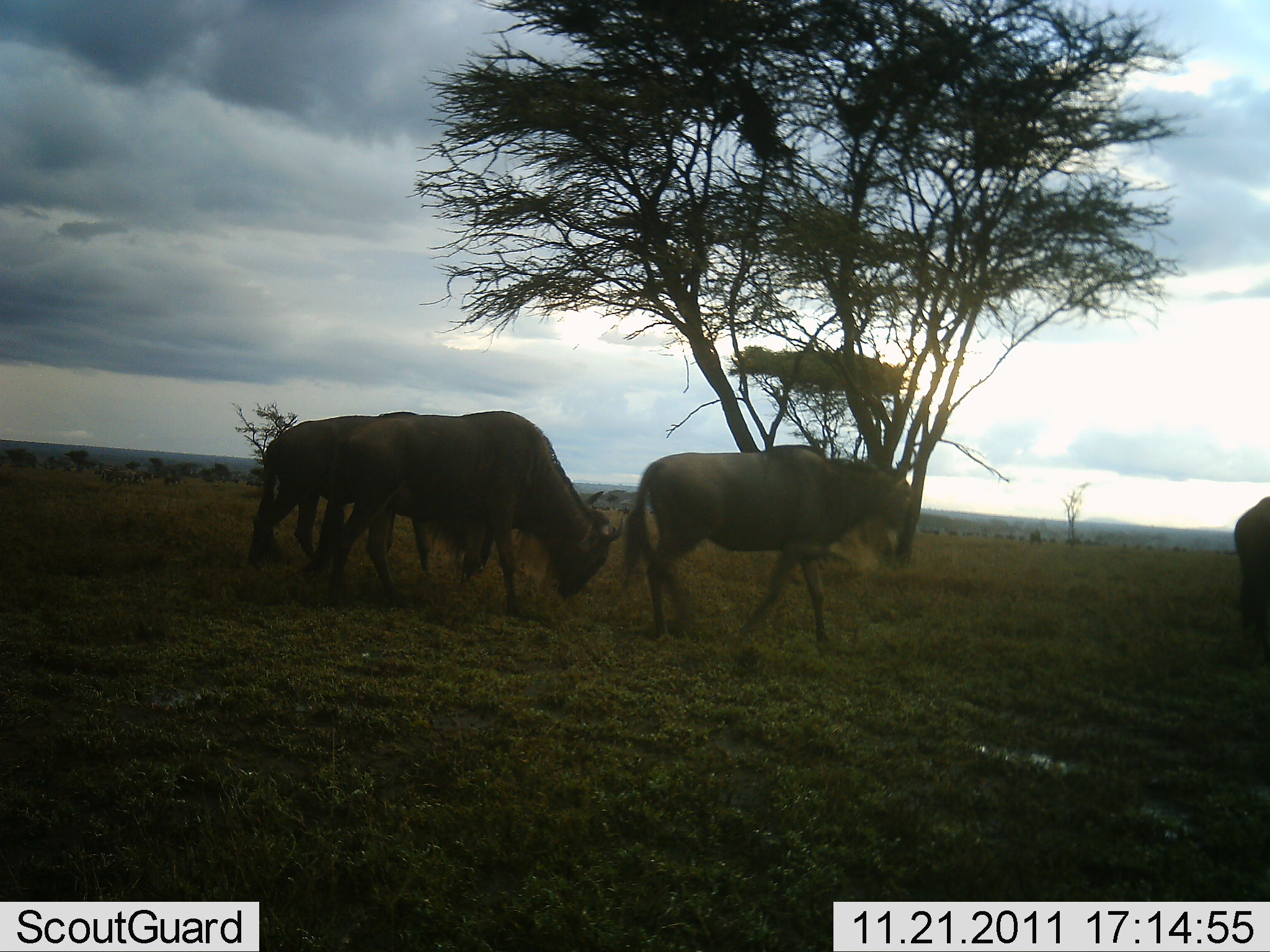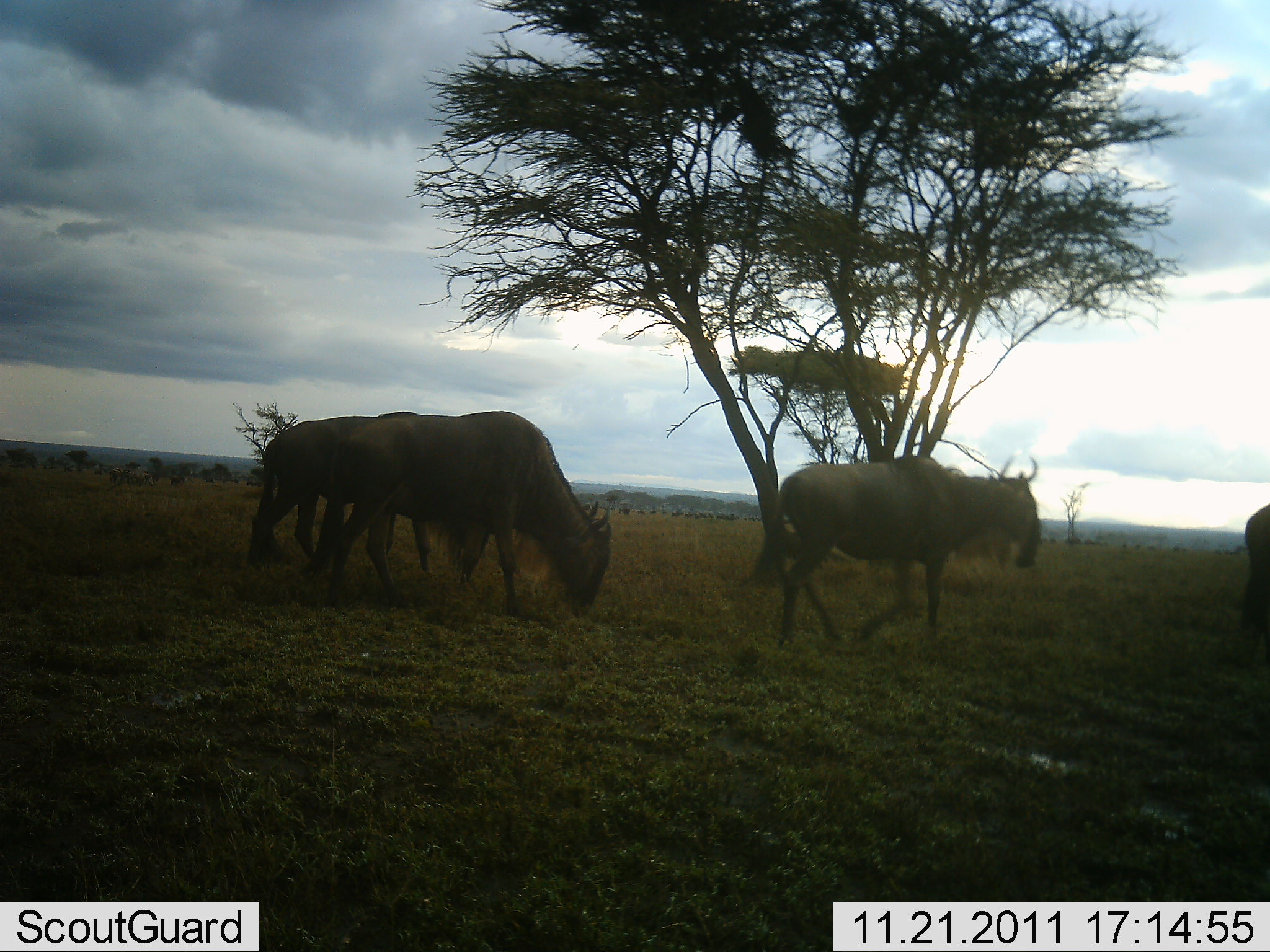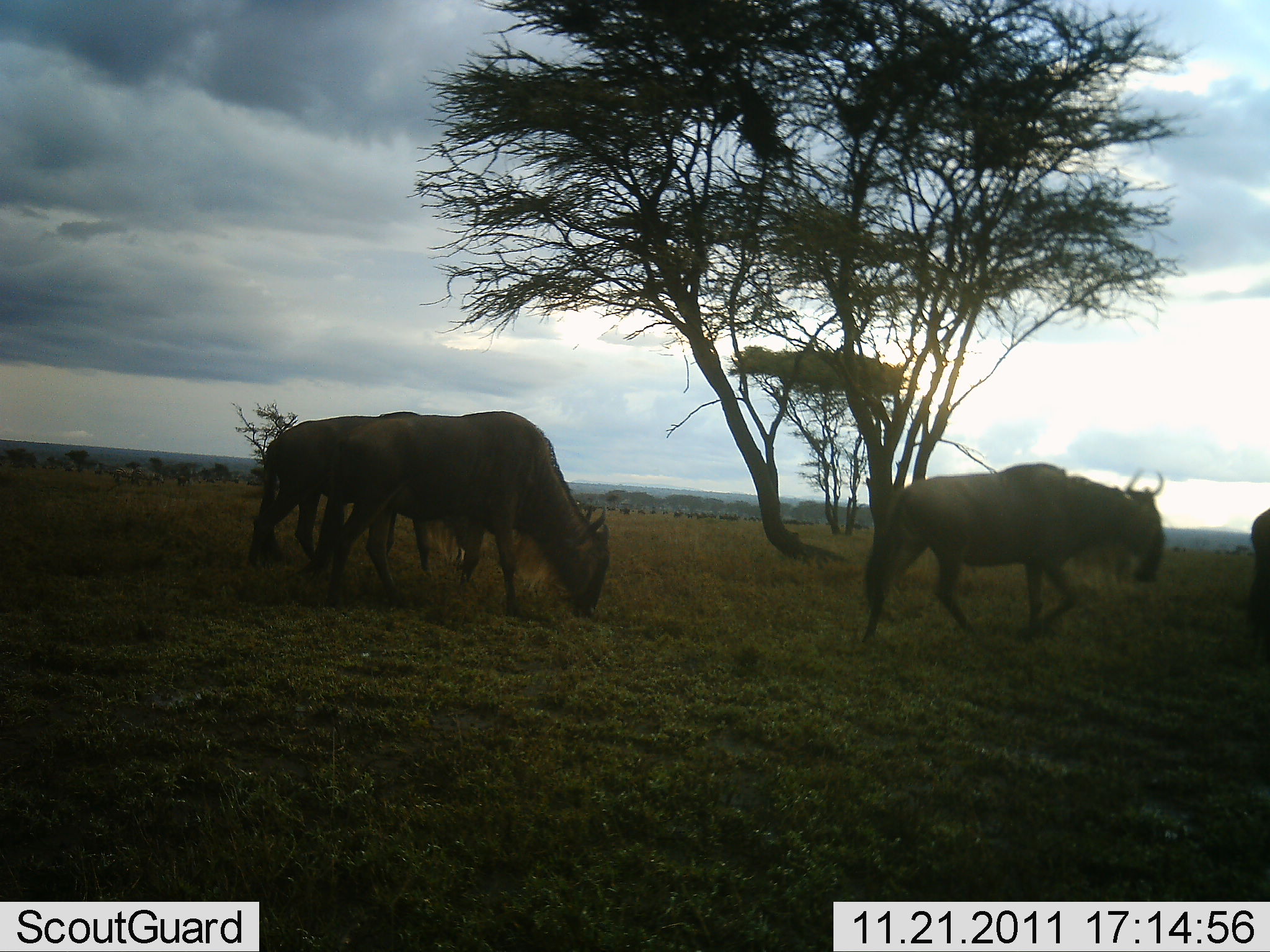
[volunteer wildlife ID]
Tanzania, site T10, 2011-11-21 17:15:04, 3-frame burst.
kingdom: Animalia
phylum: Chordata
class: Mammalia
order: Artiodactyla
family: Bovidae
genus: Connochaetes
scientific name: Connochaetes taurinus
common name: blue wildebeest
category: wildebeest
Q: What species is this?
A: Wildebeest (blue wildebeest) (Connochaetes taurinus).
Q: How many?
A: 4.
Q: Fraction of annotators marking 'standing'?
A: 20%.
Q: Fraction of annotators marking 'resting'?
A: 10%.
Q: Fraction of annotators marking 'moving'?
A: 90%.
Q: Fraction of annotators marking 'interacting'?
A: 0%.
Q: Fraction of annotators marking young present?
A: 0%.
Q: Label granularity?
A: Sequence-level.